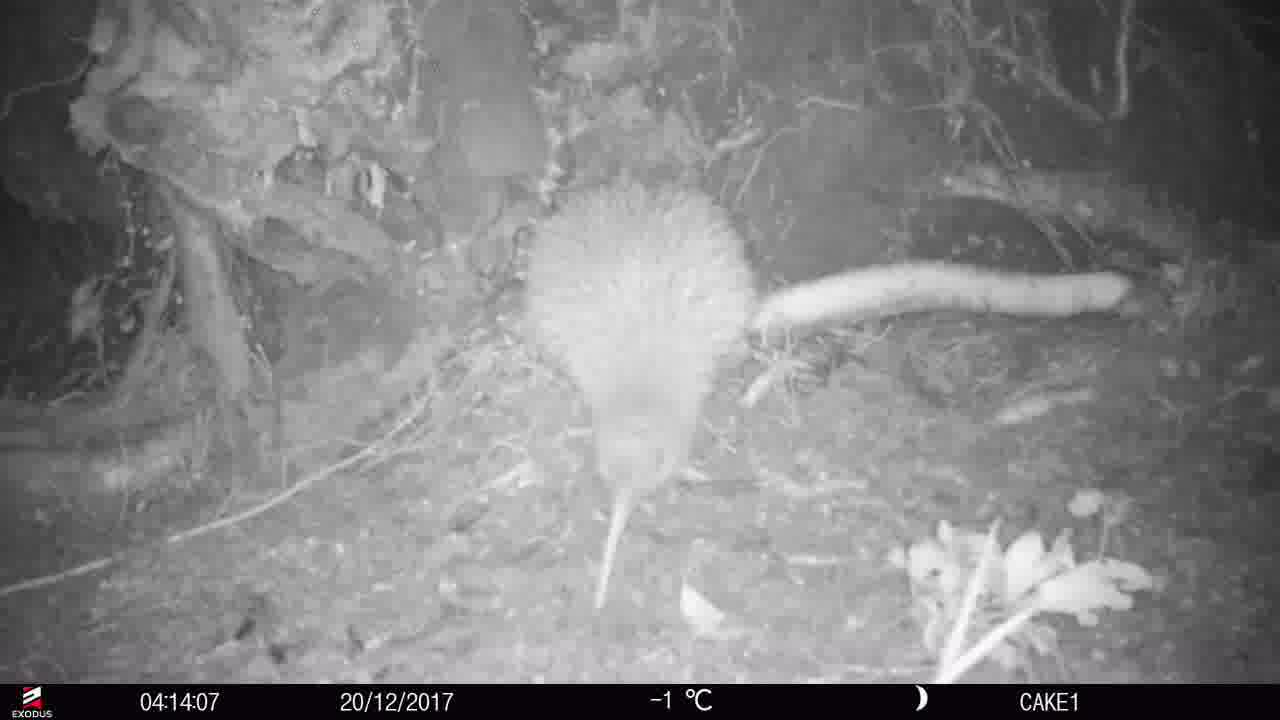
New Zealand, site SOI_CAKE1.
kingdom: Animalia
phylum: Chordata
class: Aves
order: Apterygiformes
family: Apterygidae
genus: Apteryx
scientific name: Apteryx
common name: kiwi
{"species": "kiwi (Apteryx)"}